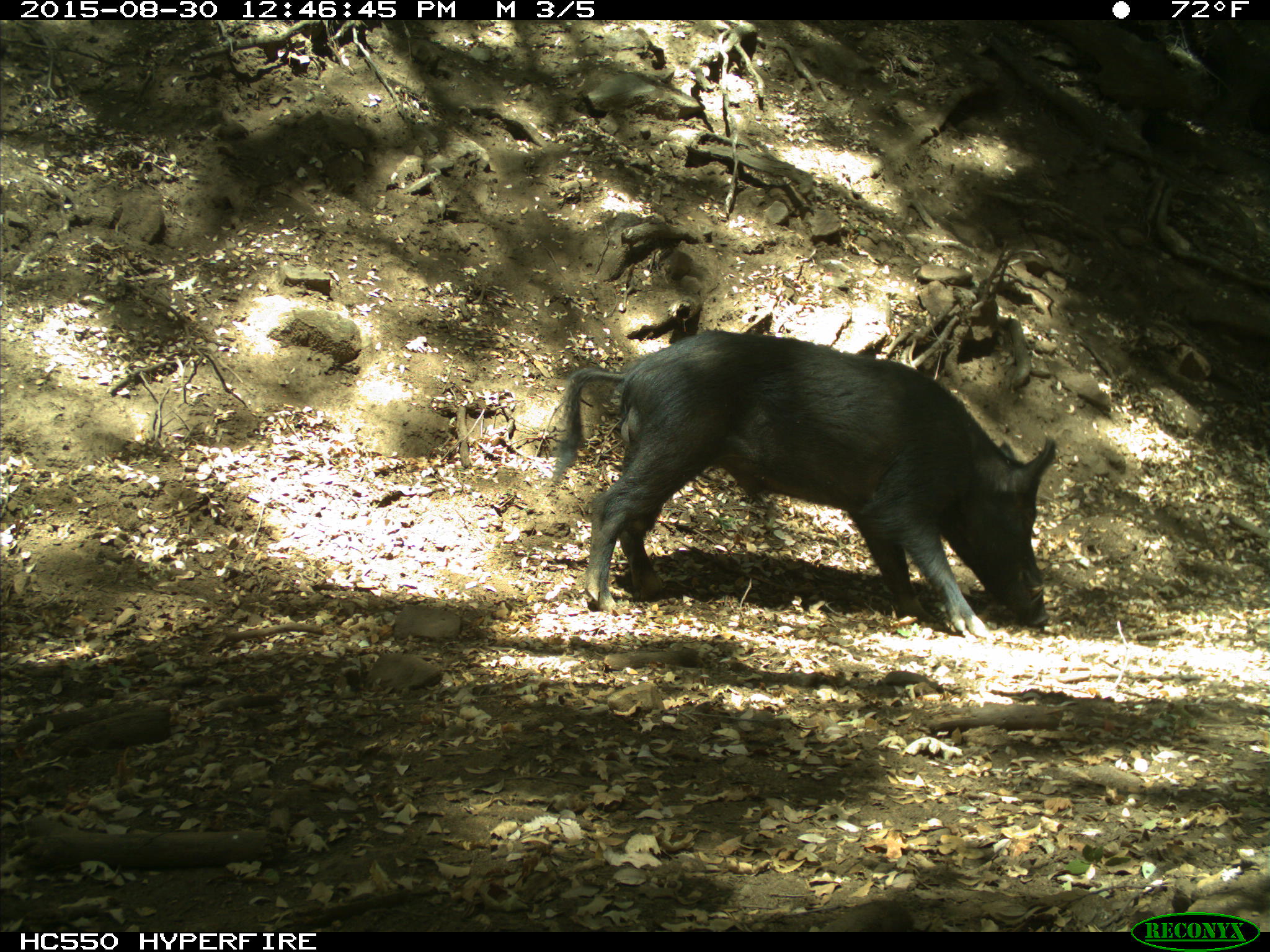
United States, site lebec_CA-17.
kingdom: Animalia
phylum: Chordata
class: Mammalia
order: Artiodactyla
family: Suidae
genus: Sus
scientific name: Sus scrofa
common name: wild boar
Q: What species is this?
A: Sus scrofa (wild boar).